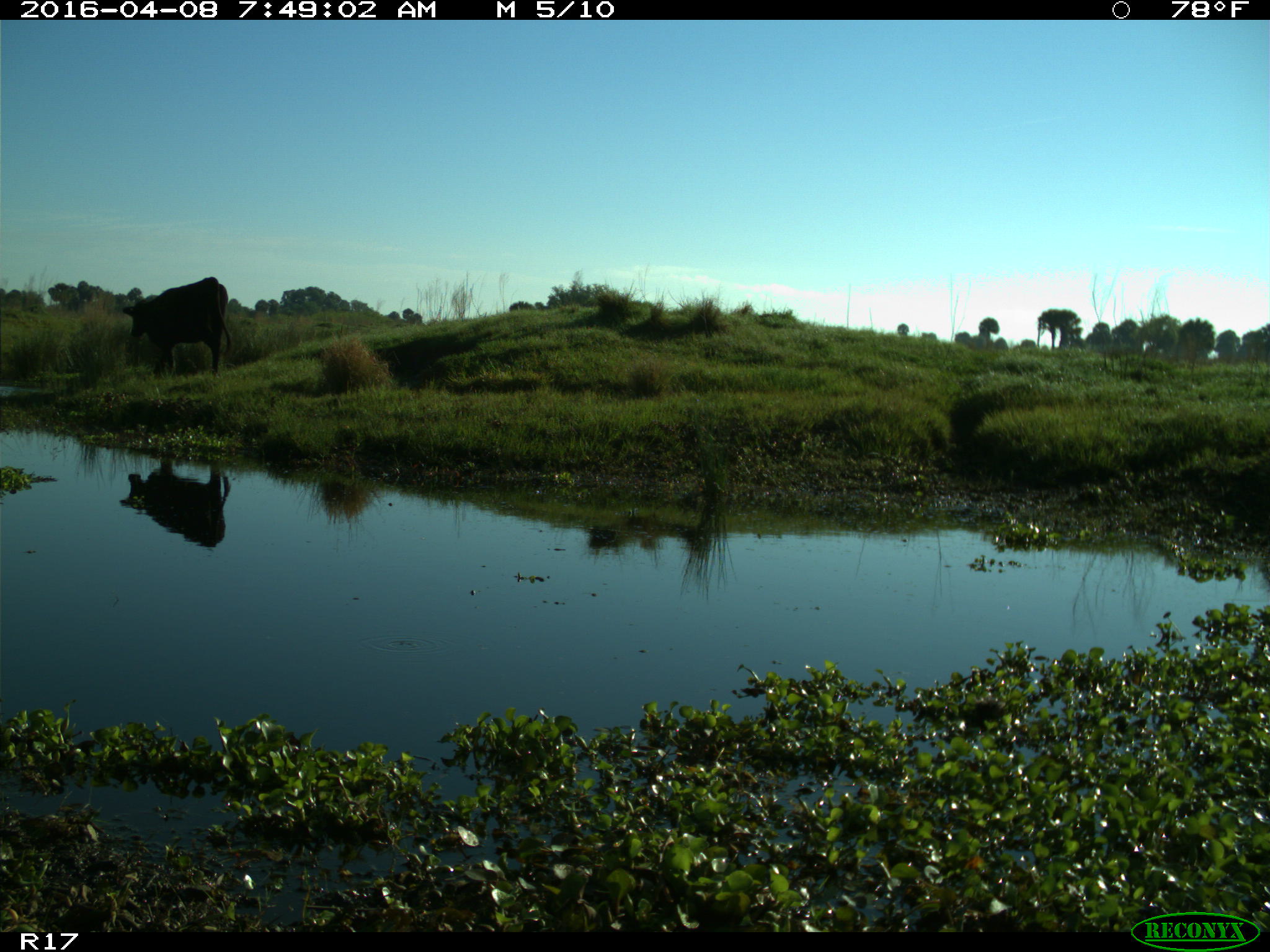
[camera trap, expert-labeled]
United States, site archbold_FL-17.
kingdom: Animalia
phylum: Chordata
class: Mammalia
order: Artiodactyla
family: Bovidae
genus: Bos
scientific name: Bos taurus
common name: domestic cow